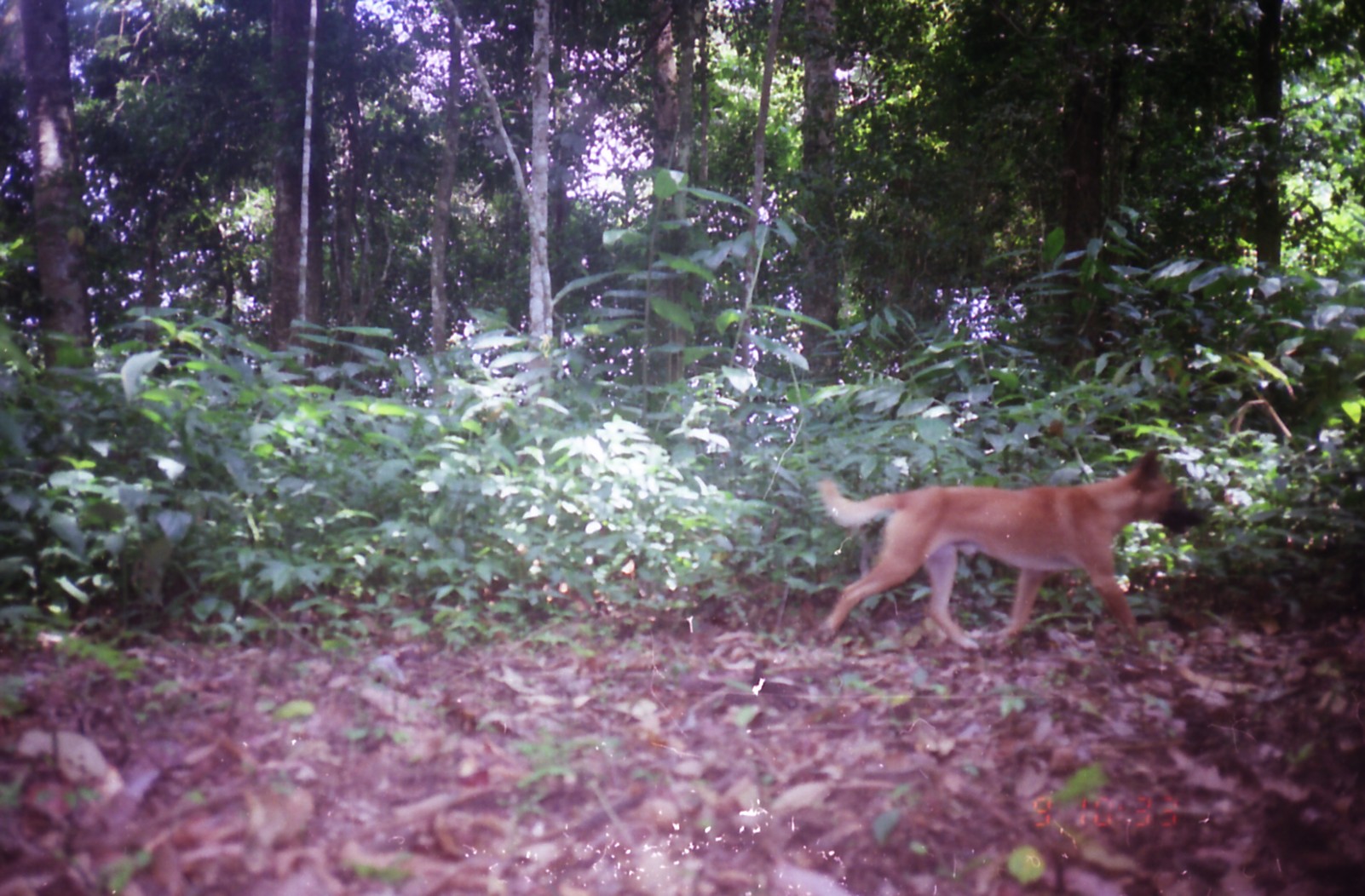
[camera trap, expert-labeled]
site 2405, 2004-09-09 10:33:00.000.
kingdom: Animalia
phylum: Chordata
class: Mammalia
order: Carnivora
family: Canidae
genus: Canis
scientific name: Canis familiaris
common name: domestic dog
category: canis lupus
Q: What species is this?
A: Canis lupus (domestic dog) (Canis familiaris).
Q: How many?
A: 1.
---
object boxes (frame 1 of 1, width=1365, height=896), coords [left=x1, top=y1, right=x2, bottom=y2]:
canis lupus: [left=813, top=447, right=1195, bottom=648]